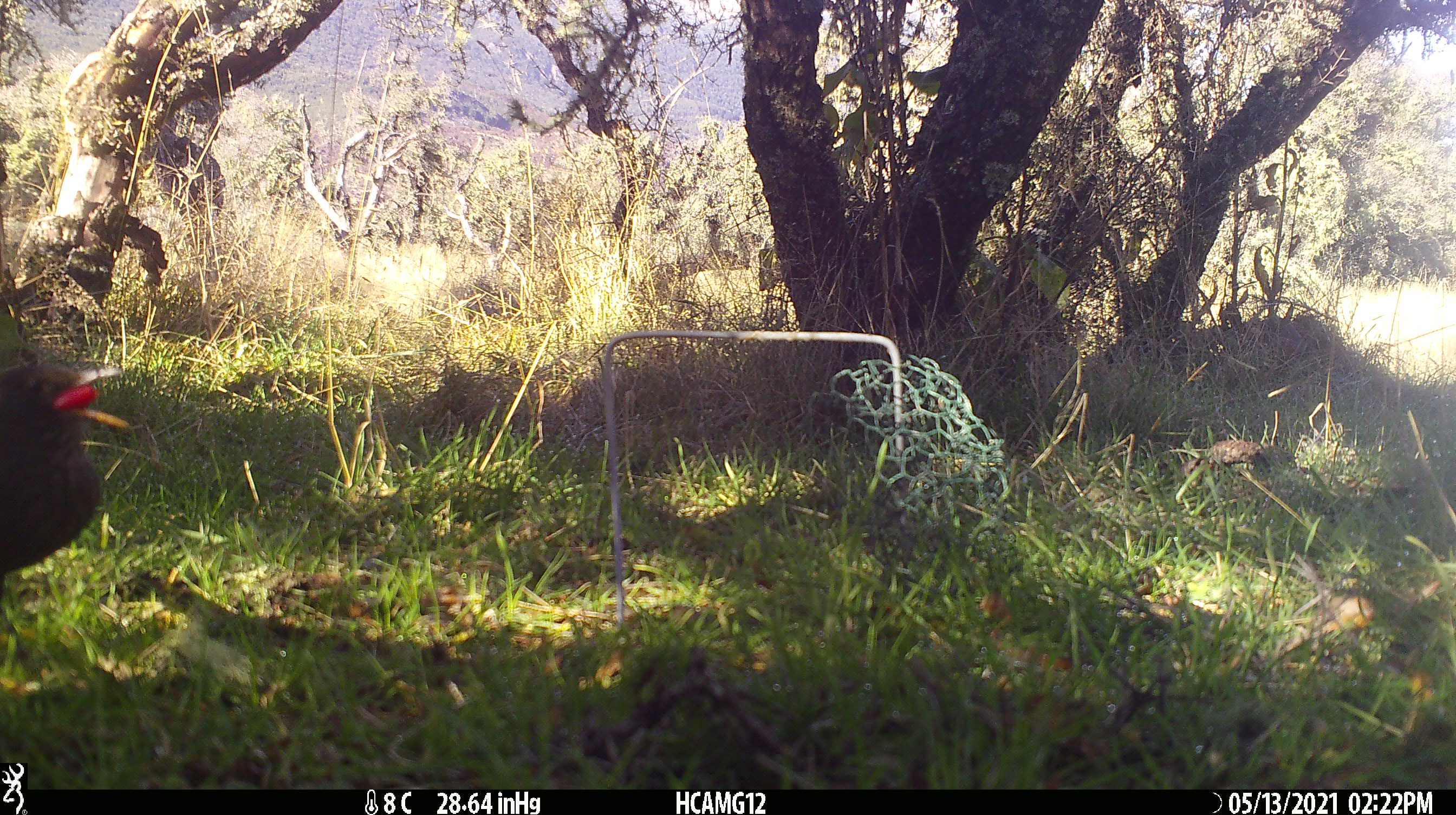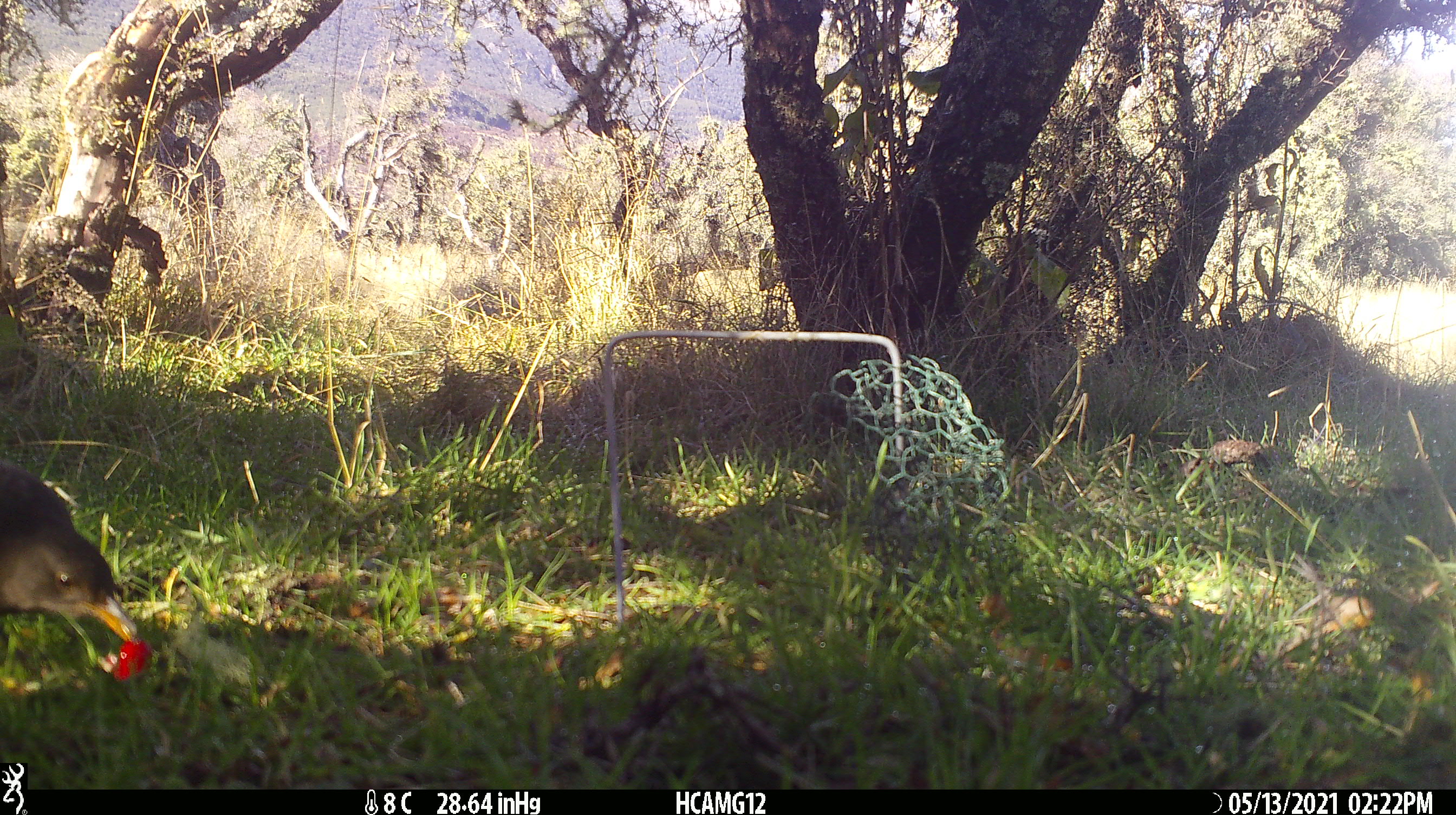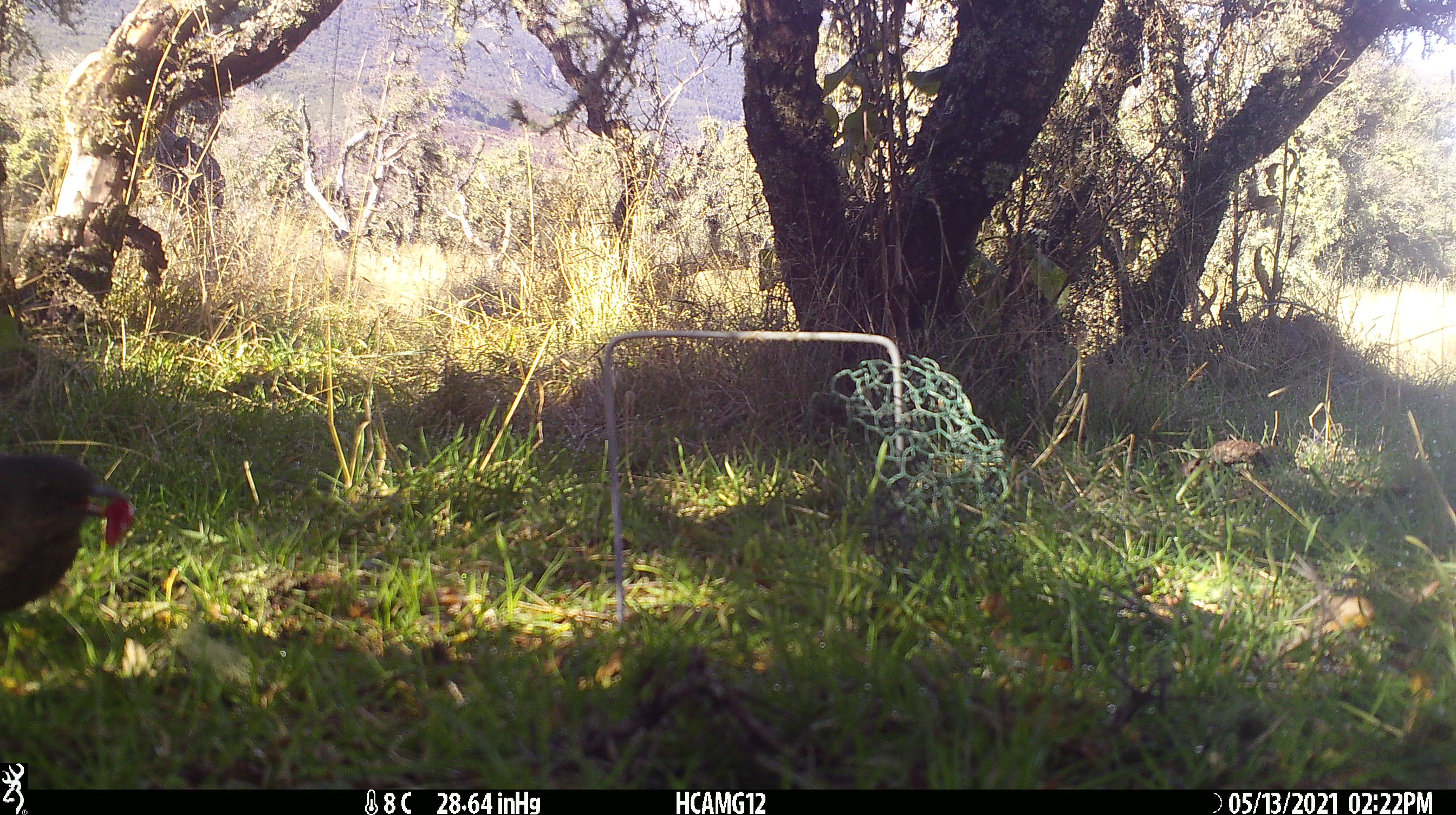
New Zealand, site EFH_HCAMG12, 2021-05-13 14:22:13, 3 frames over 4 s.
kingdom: Animalia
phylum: Chordata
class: Aves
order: Passeriformes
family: Turdidae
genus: Turdus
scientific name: Turdus merula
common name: eurasian blackbird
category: blackbird